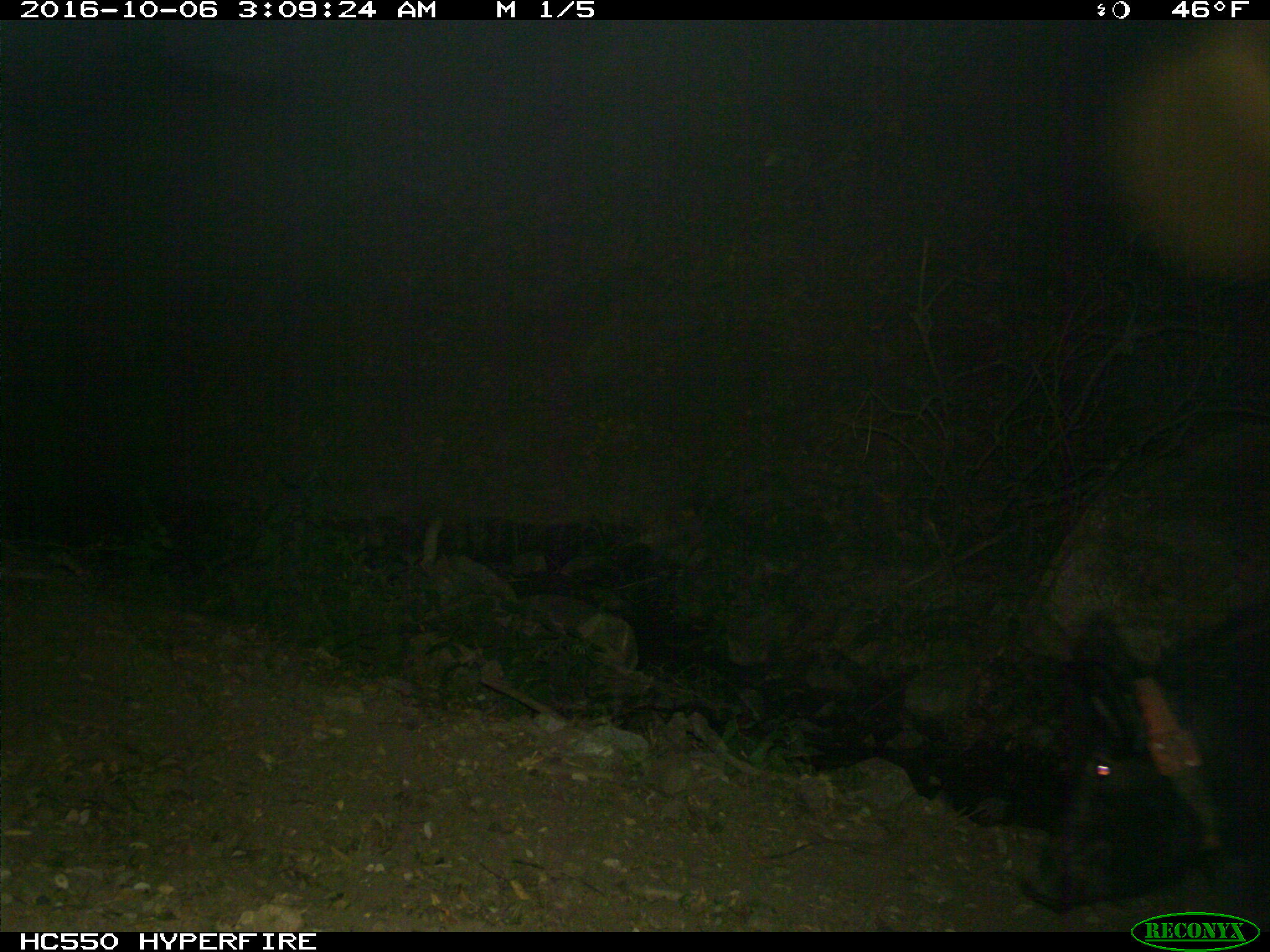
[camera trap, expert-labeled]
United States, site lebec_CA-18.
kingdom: Animalia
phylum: Chordata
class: Mammalia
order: Artiodactyla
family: Suidae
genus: Sus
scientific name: Sus scrofa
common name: wild boar